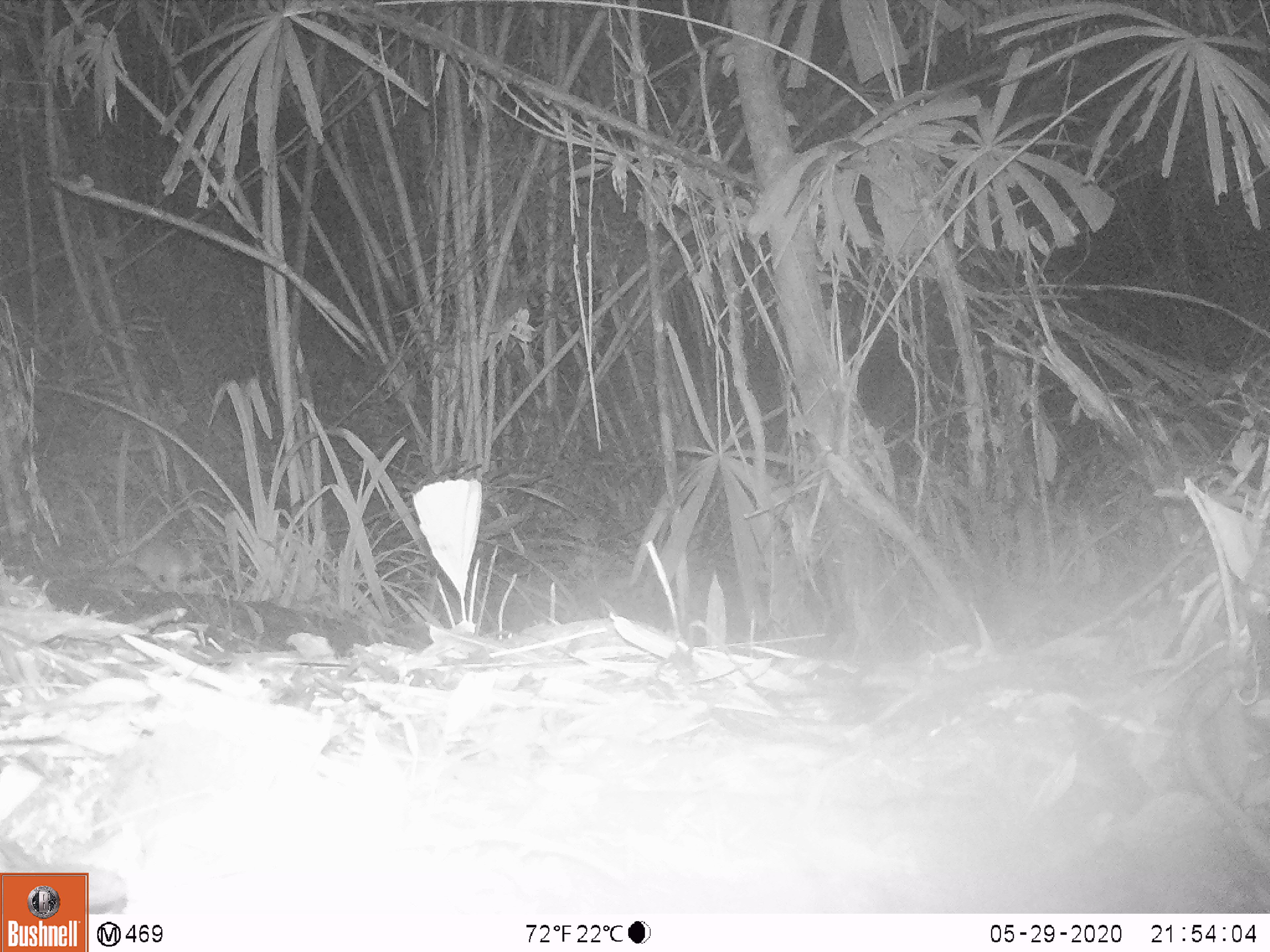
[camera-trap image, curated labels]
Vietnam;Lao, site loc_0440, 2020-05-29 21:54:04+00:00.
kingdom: Animalia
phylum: Chordata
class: Mammalia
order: Rodentia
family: Muridae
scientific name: Muridae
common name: old-world mice and rats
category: unidentified murid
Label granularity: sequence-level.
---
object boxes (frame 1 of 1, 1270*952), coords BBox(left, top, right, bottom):
unidentified murid: BBox(129, 539, 201, 593)